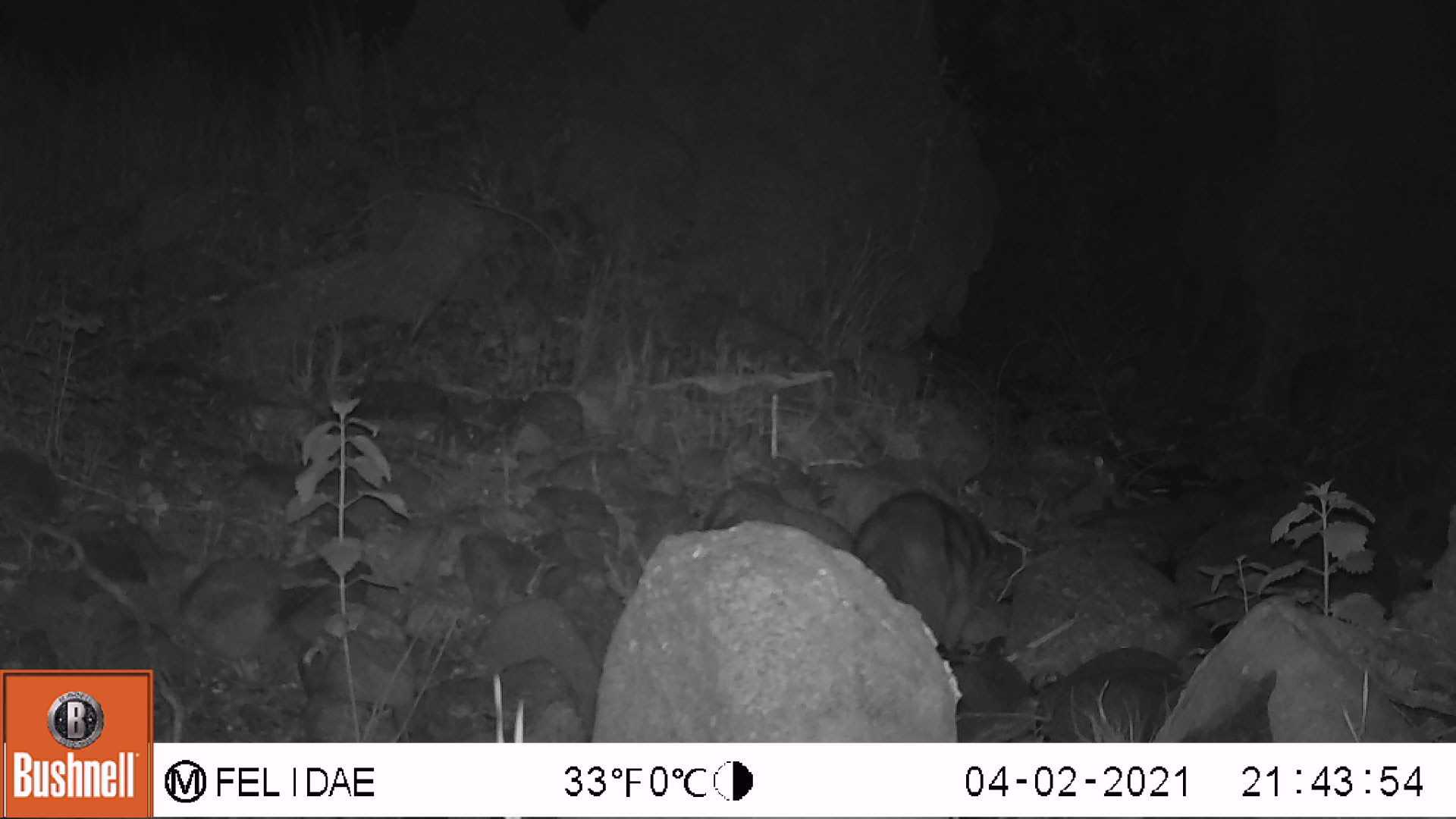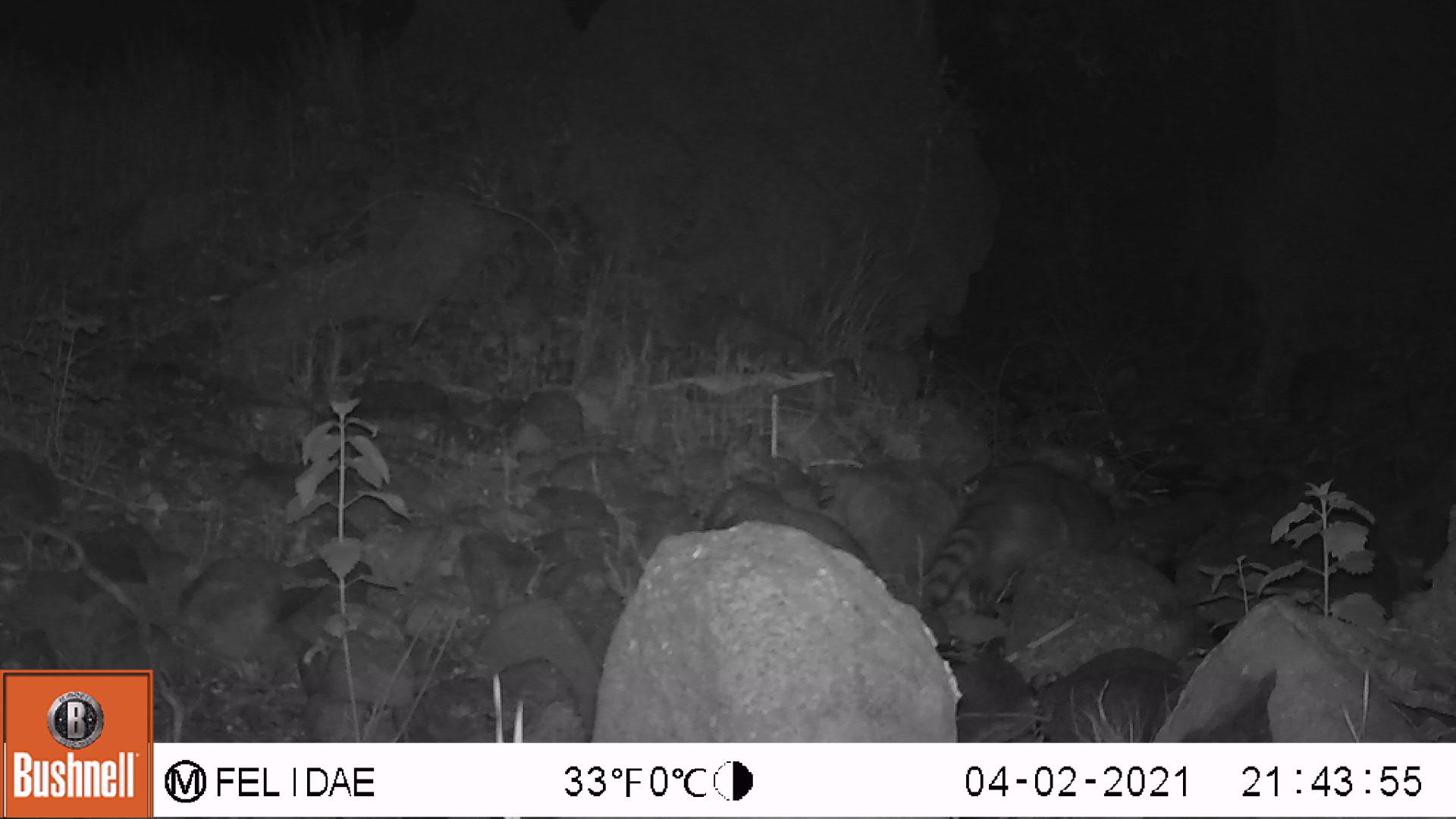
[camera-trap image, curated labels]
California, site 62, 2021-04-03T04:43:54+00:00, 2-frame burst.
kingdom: Animalia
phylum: Chordata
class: Mammalia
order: Carnivora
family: Procyonidae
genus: Procyon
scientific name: Procyon lotor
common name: raccoon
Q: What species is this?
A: Raccoon (Procyon lotor).